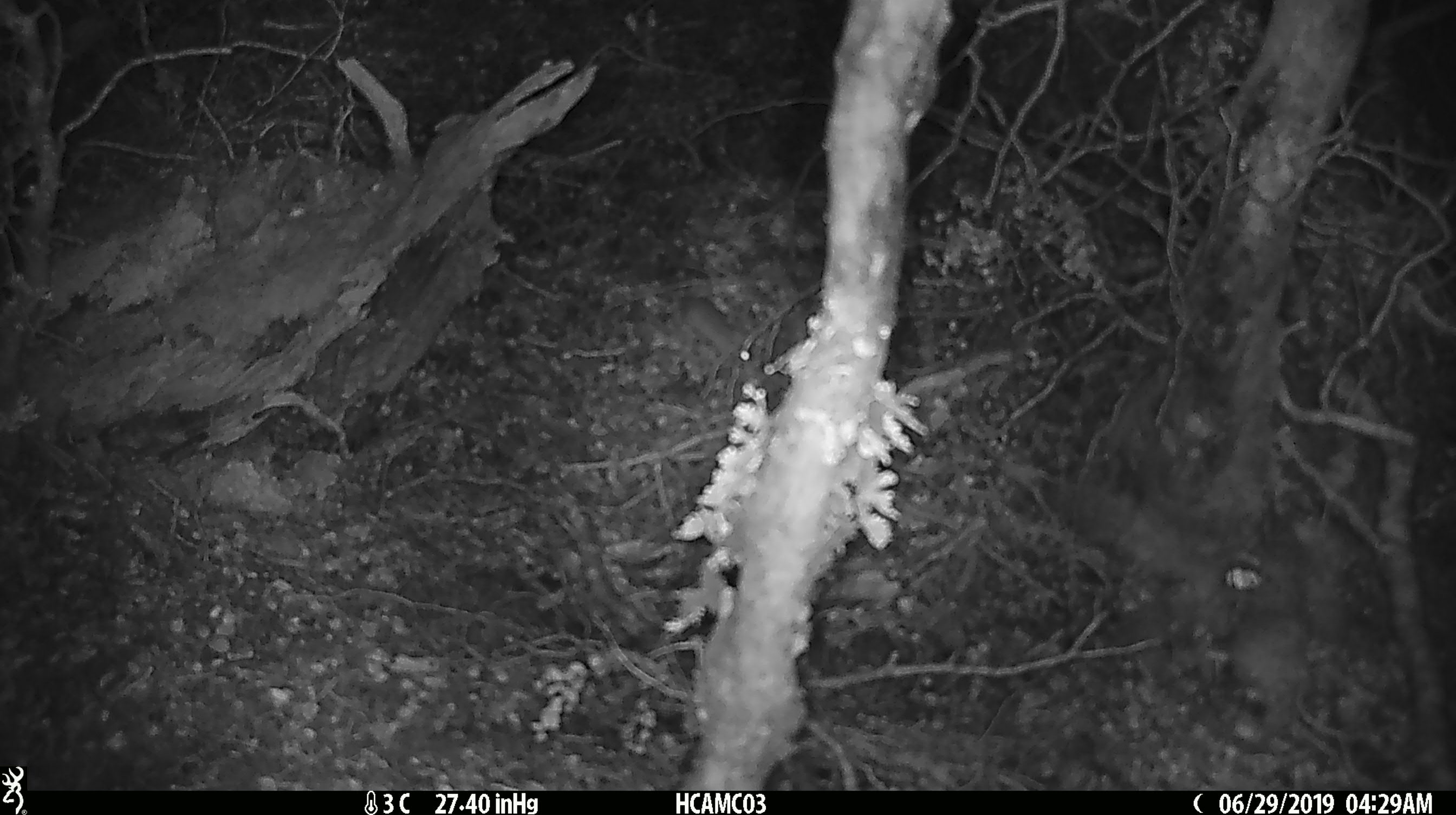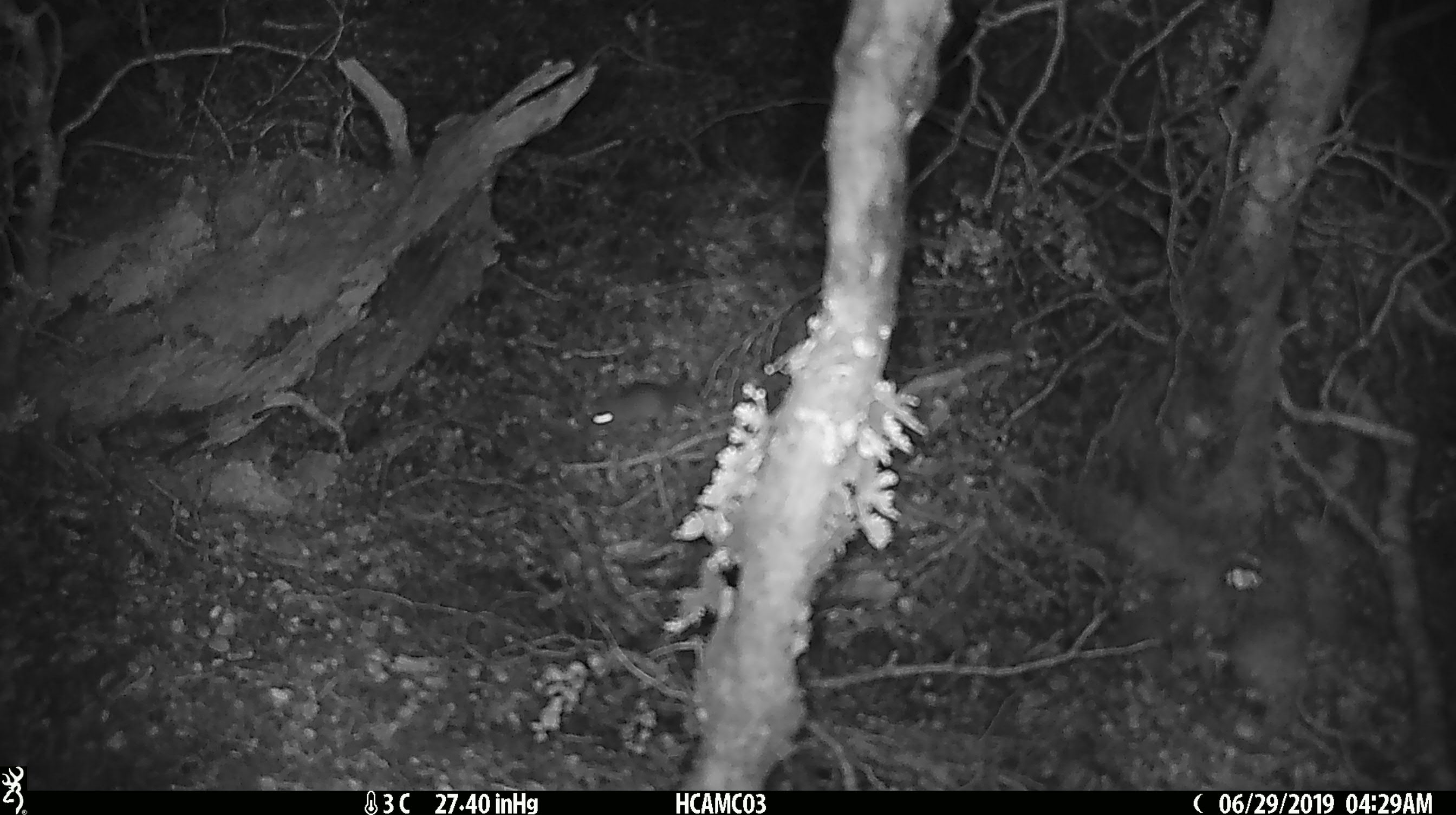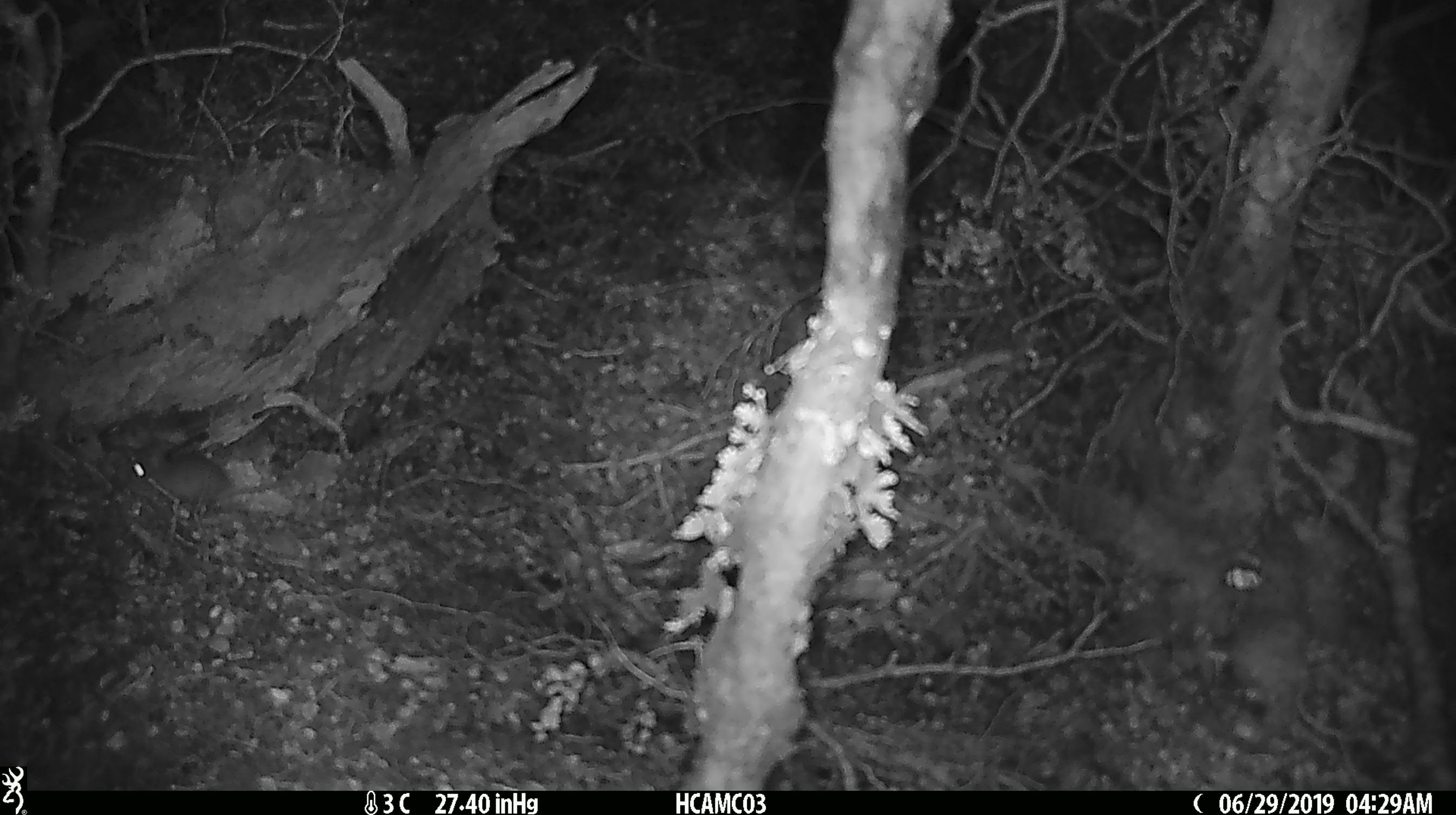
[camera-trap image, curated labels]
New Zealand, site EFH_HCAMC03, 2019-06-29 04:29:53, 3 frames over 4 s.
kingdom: Animalia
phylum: Chordata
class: Mammalia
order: Rodentia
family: Muridae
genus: Mus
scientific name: Mus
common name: mouse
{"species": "mouse (Mus)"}